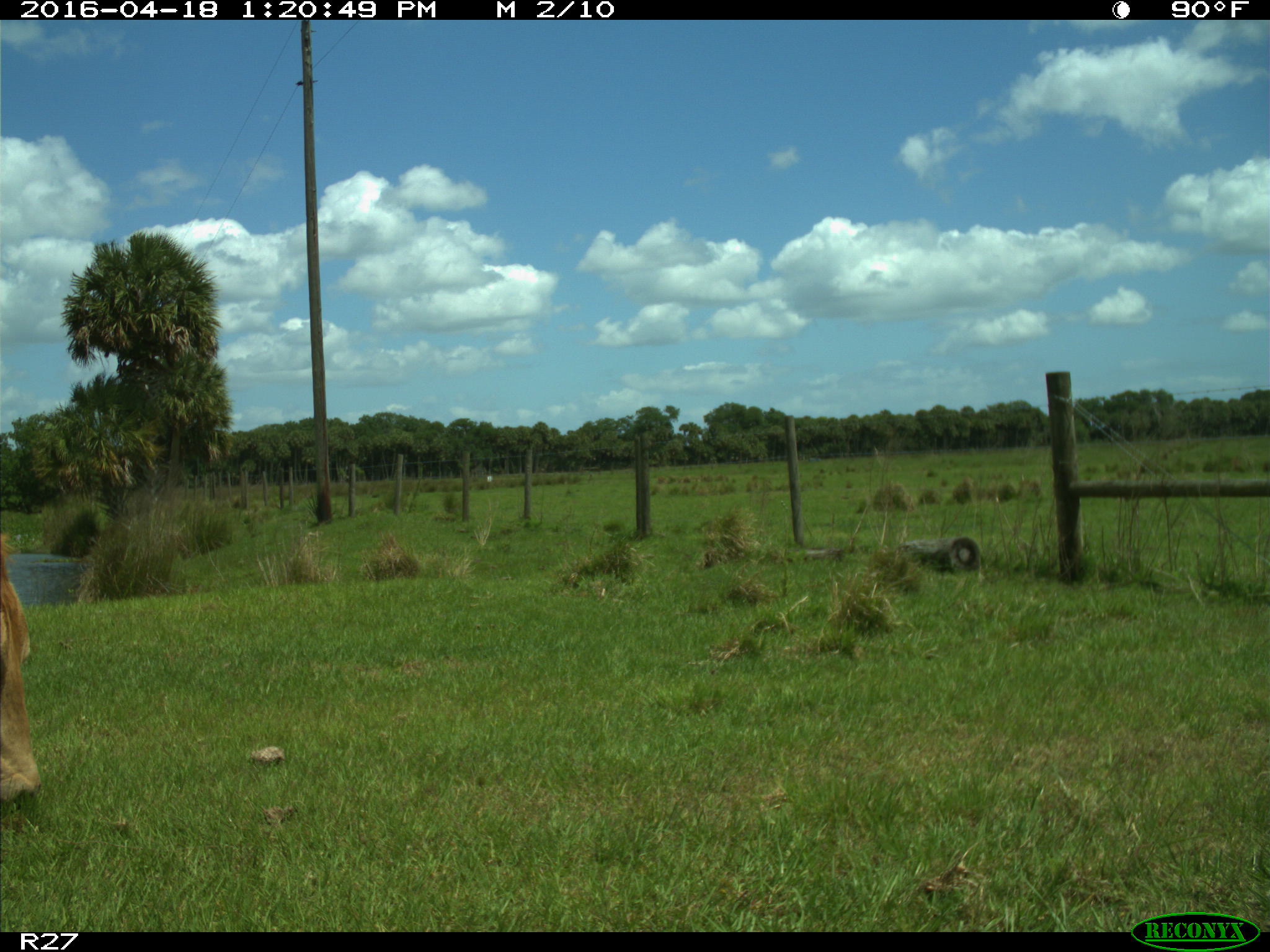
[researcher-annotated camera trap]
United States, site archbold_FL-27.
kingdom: Animalia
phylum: Chordata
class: Mammalia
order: Artiodactyla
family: Bovidae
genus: Bos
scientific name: Bos taurus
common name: domestic cow